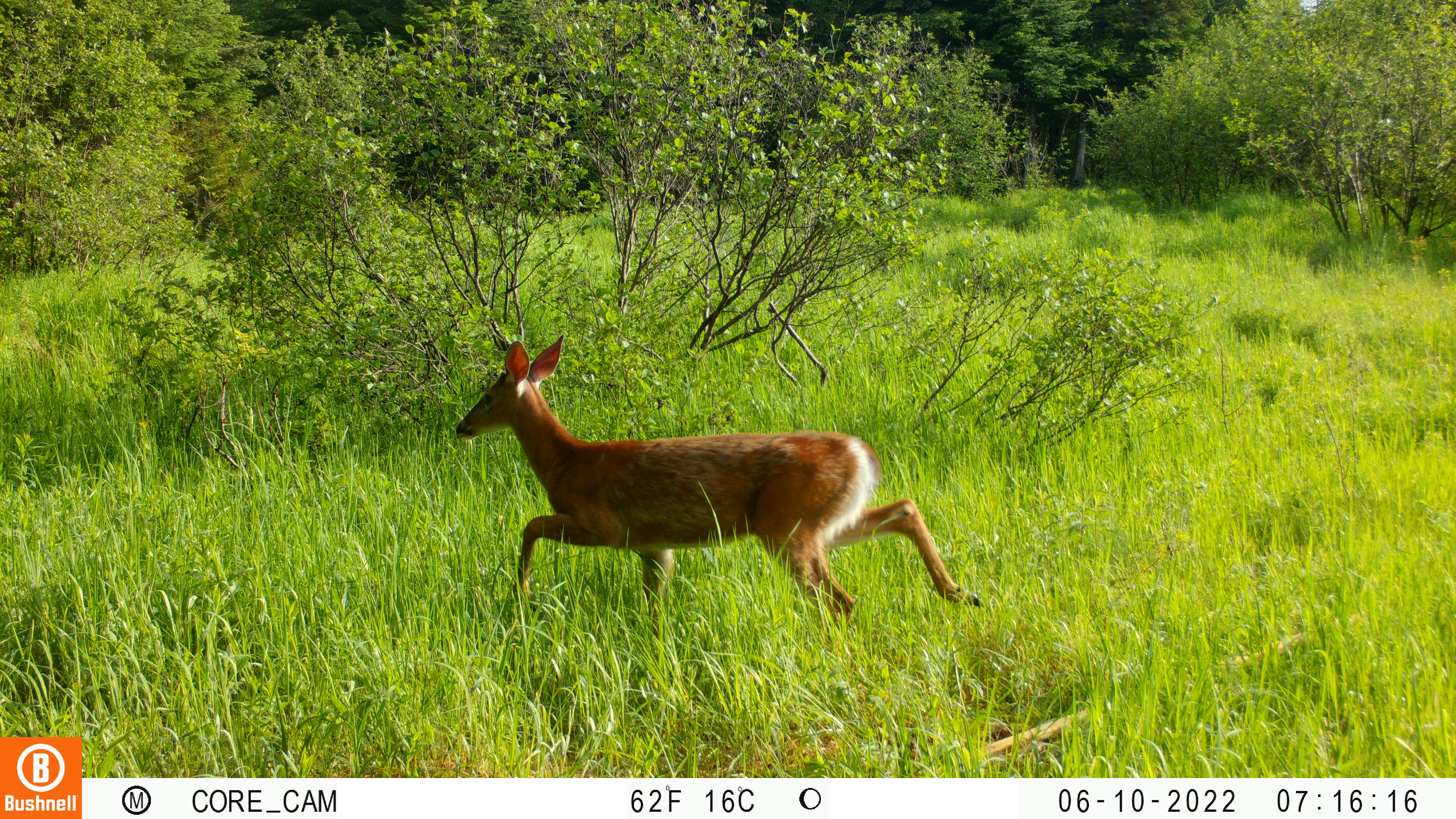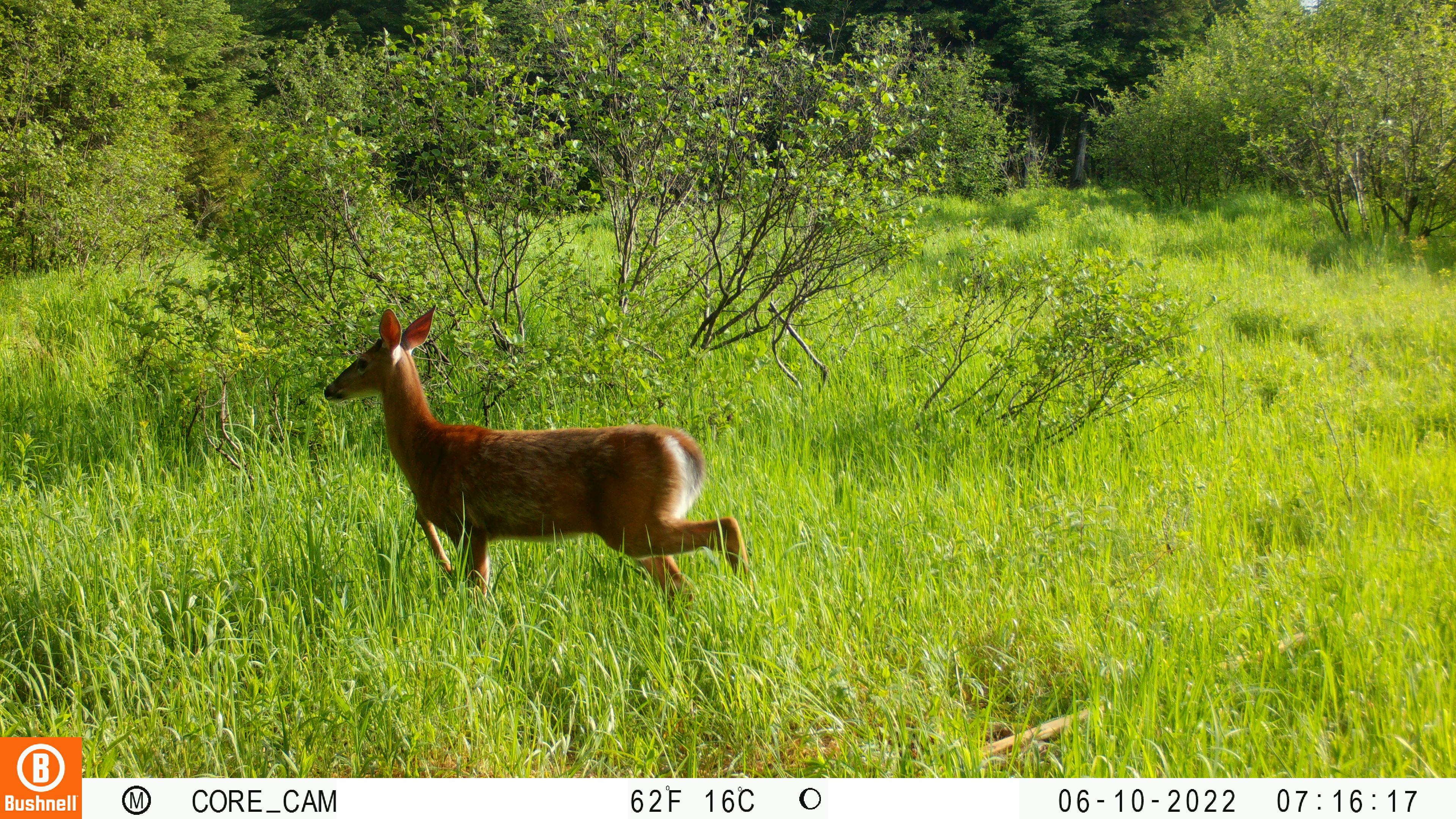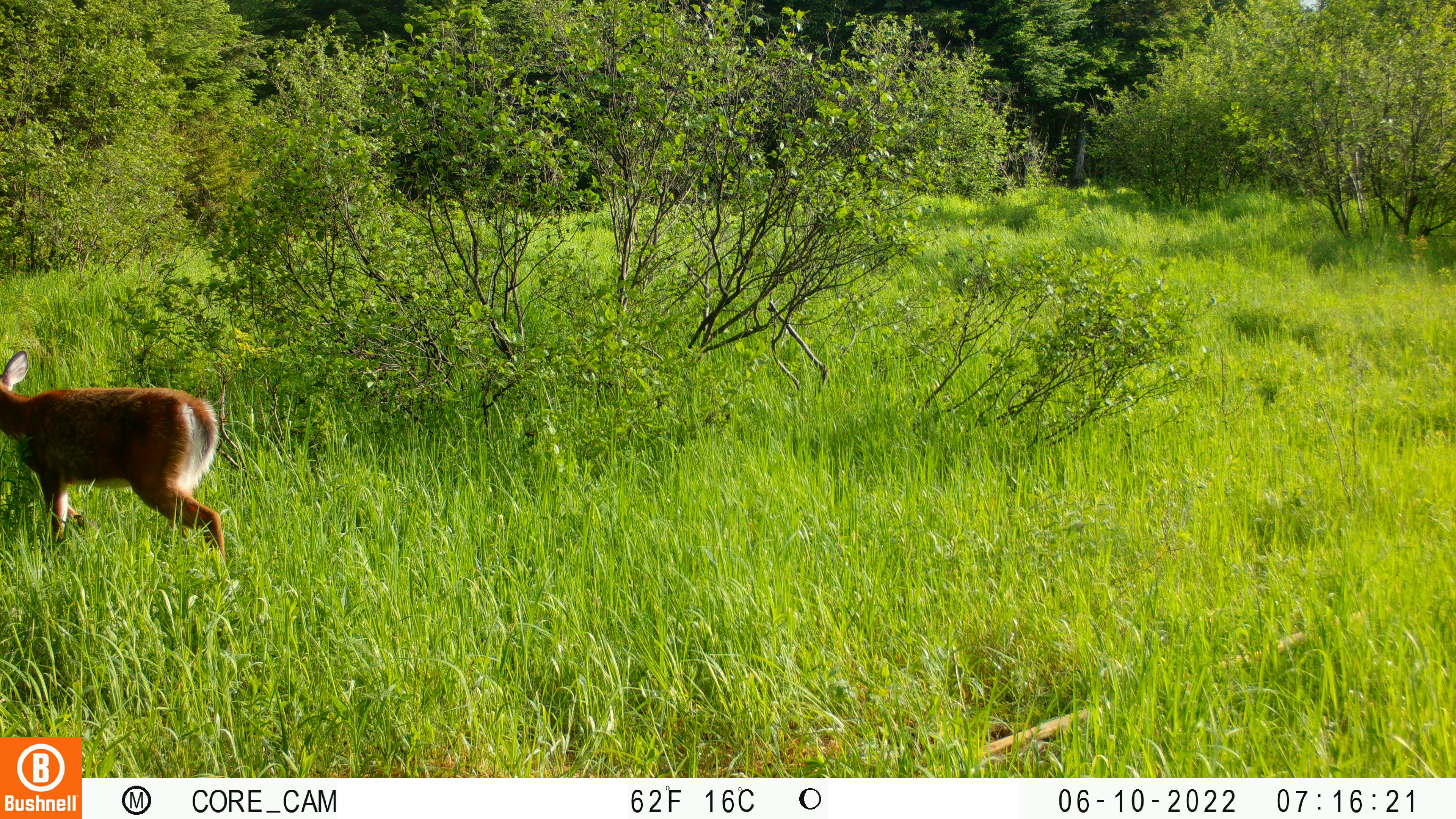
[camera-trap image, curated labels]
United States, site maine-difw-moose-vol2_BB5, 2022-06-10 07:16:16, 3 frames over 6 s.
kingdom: Animalia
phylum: Chordata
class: Mammalia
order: Artiodactyla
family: Cervidae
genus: Odocoileus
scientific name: Odocoileus virginianus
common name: white-tailed deer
White-tailed deer (Odocoileus virginianus).